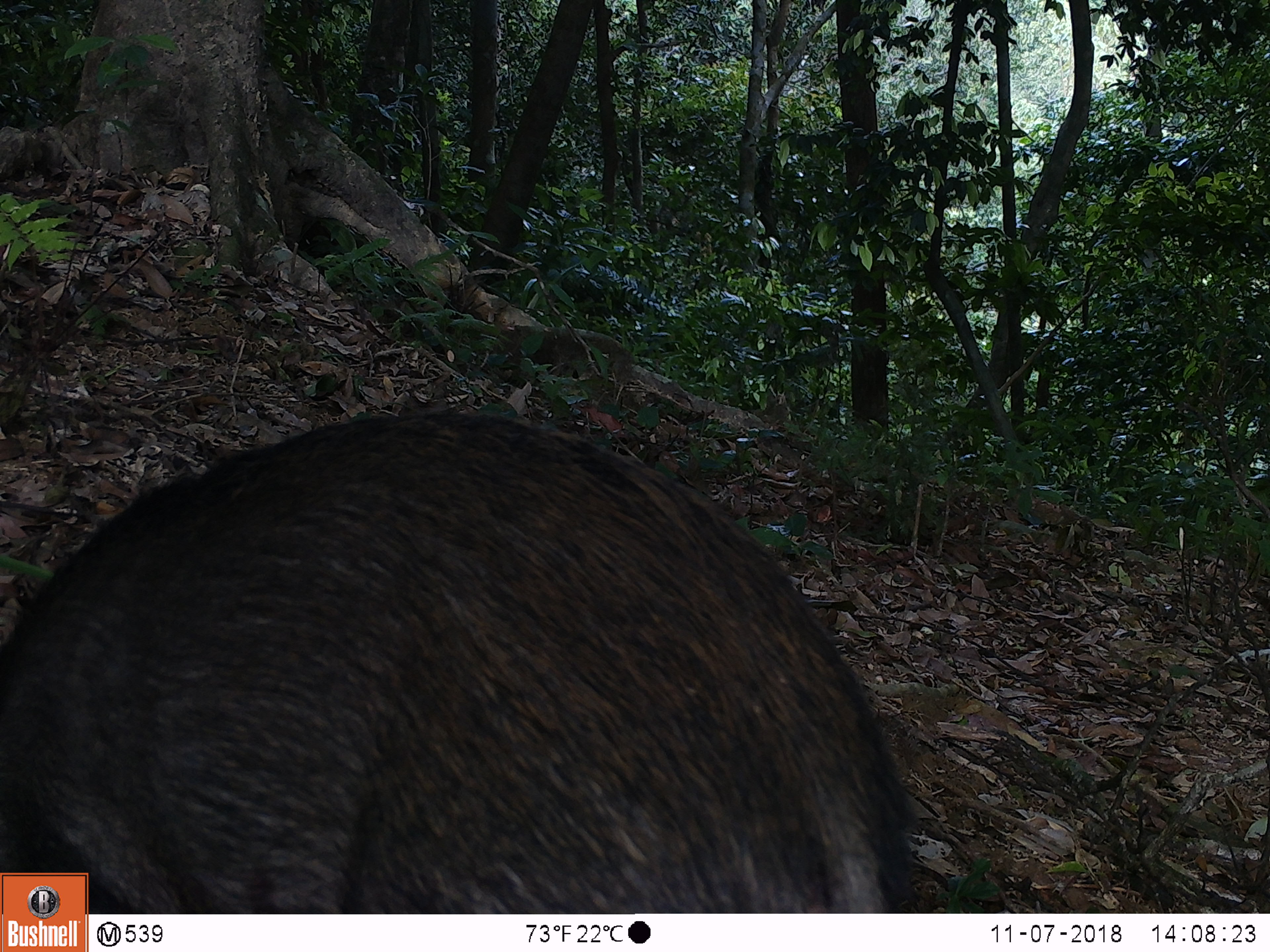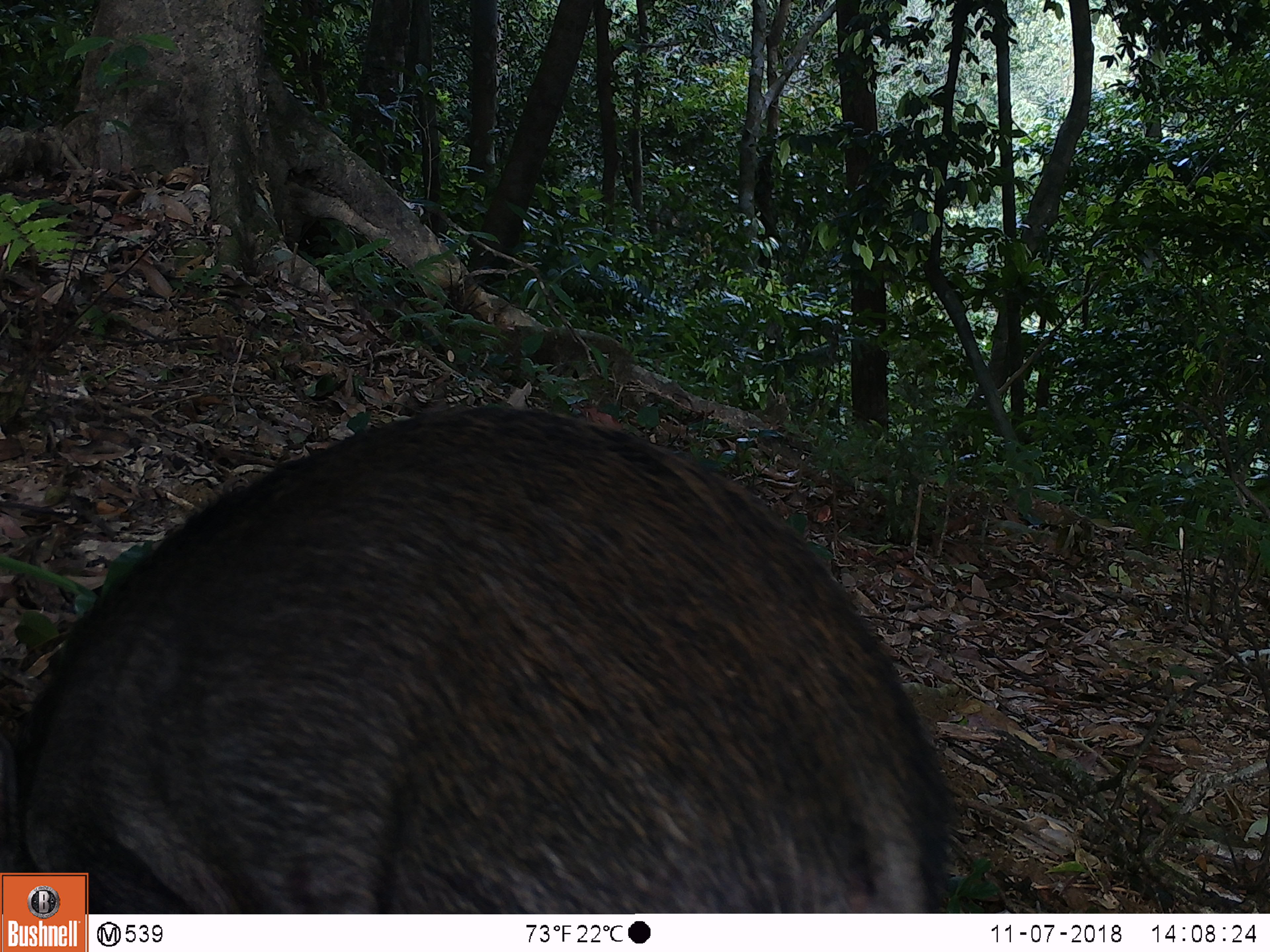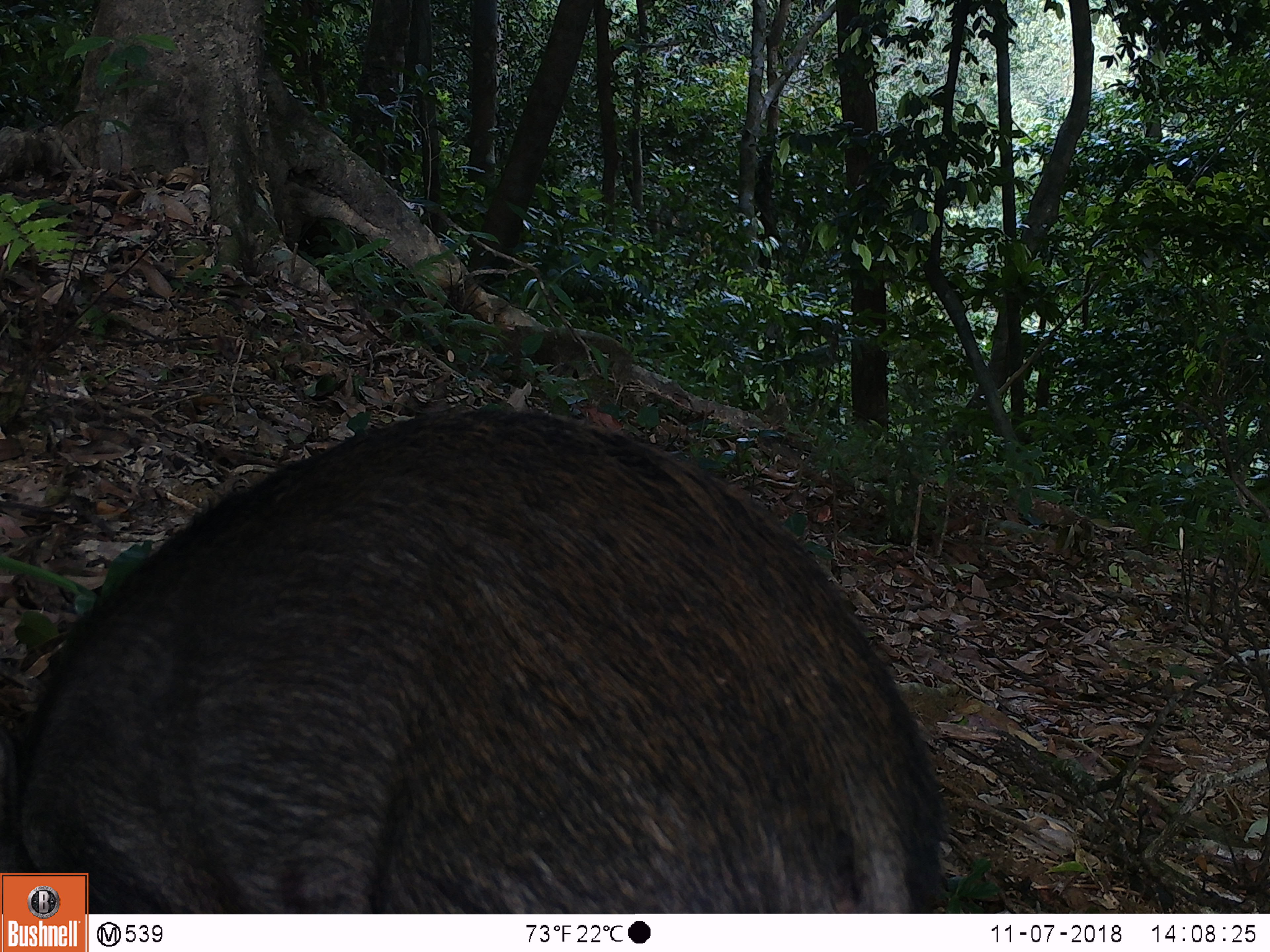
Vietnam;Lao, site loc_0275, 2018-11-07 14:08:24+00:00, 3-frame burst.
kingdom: Animalia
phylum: Chordata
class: Mammalia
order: Artiodactyla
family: Suidae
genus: Sus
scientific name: Sus scrofa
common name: eurasian wild pig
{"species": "eurasian wild pig (Sus scrofa)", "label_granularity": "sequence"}